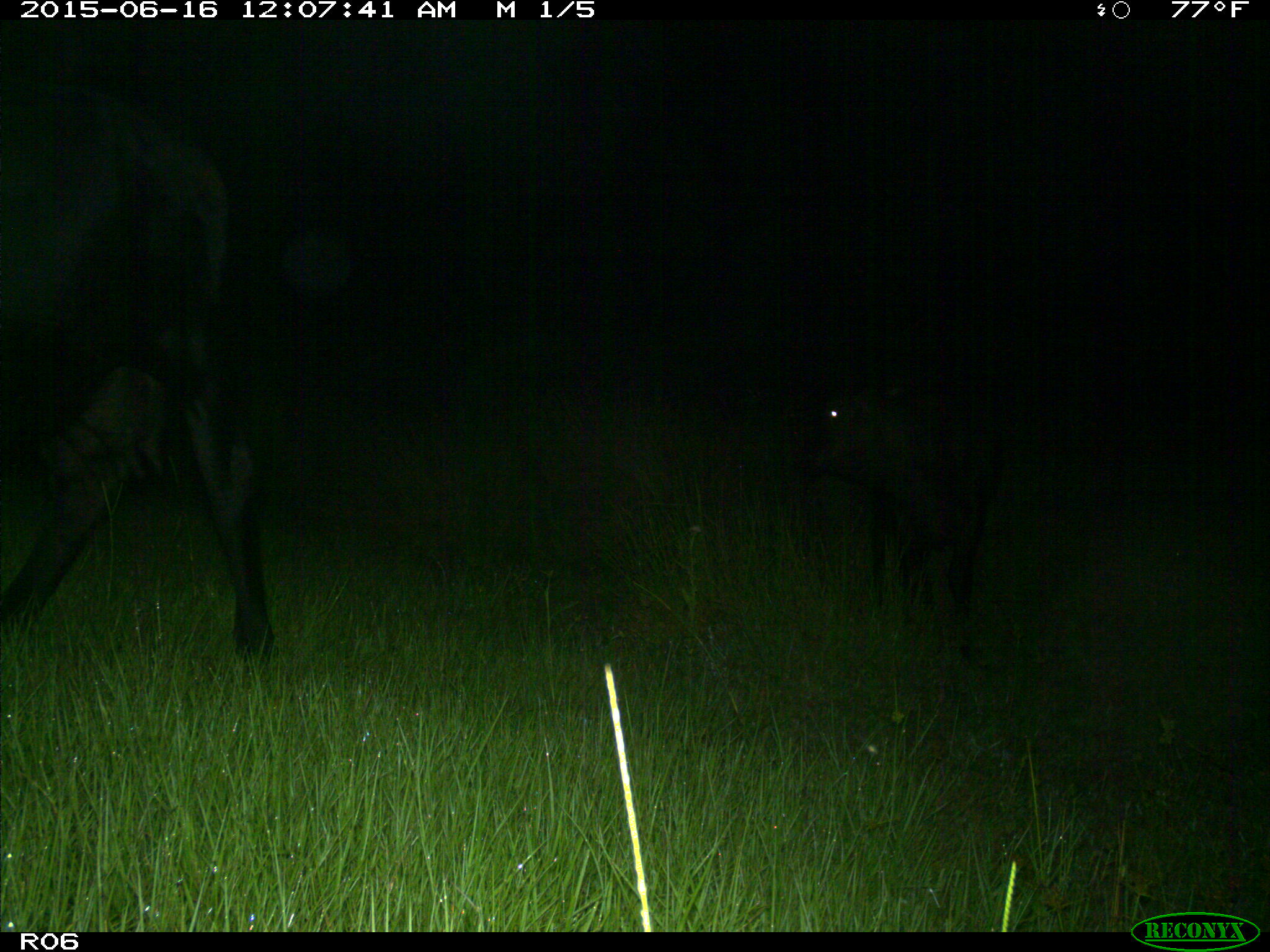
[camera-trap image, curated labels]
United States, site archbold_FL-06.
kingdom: Animalia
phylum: Chordata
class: Mammalia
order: Artiodactyla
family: Bovidae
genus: Bos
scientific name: Bos taurus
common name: domestic cow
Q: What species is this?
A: Bos taurus (domestic cow).